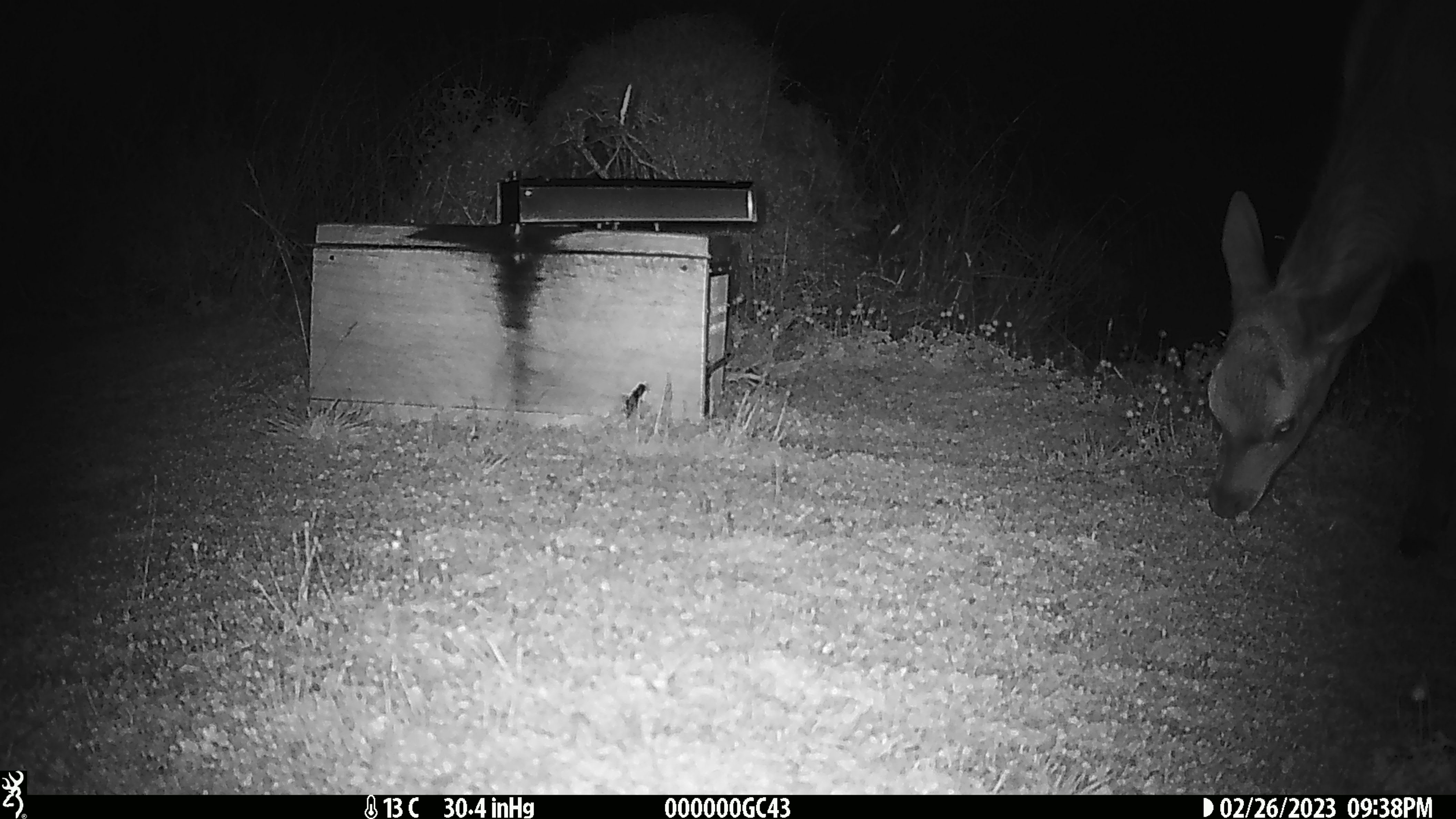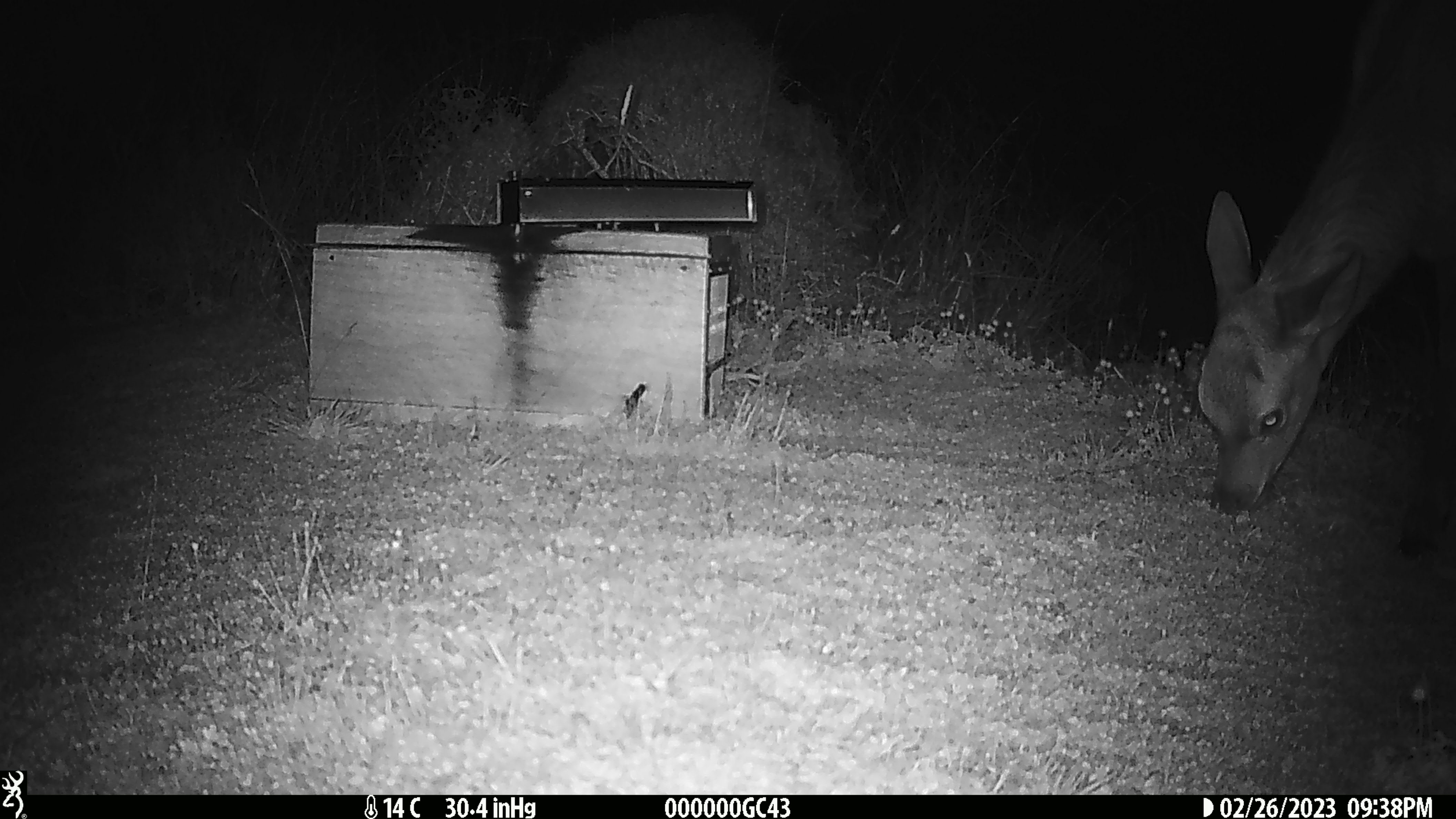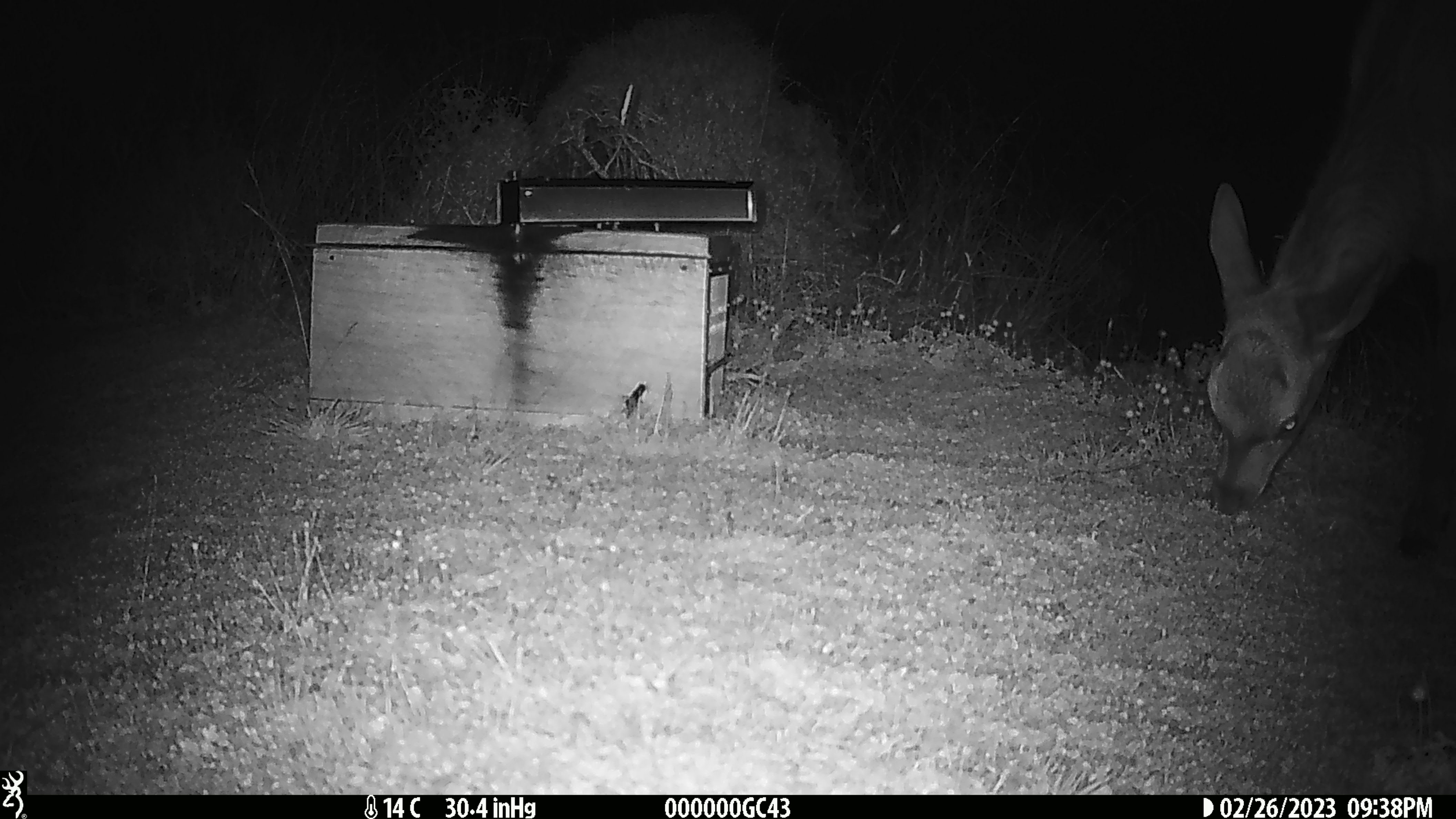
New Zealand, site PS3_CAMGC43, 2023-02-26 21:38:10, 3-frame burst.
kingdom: Animalia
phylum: Chordata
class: Mammalia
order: Artiodactyla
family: Cervidae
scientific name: Cervidae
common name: deer